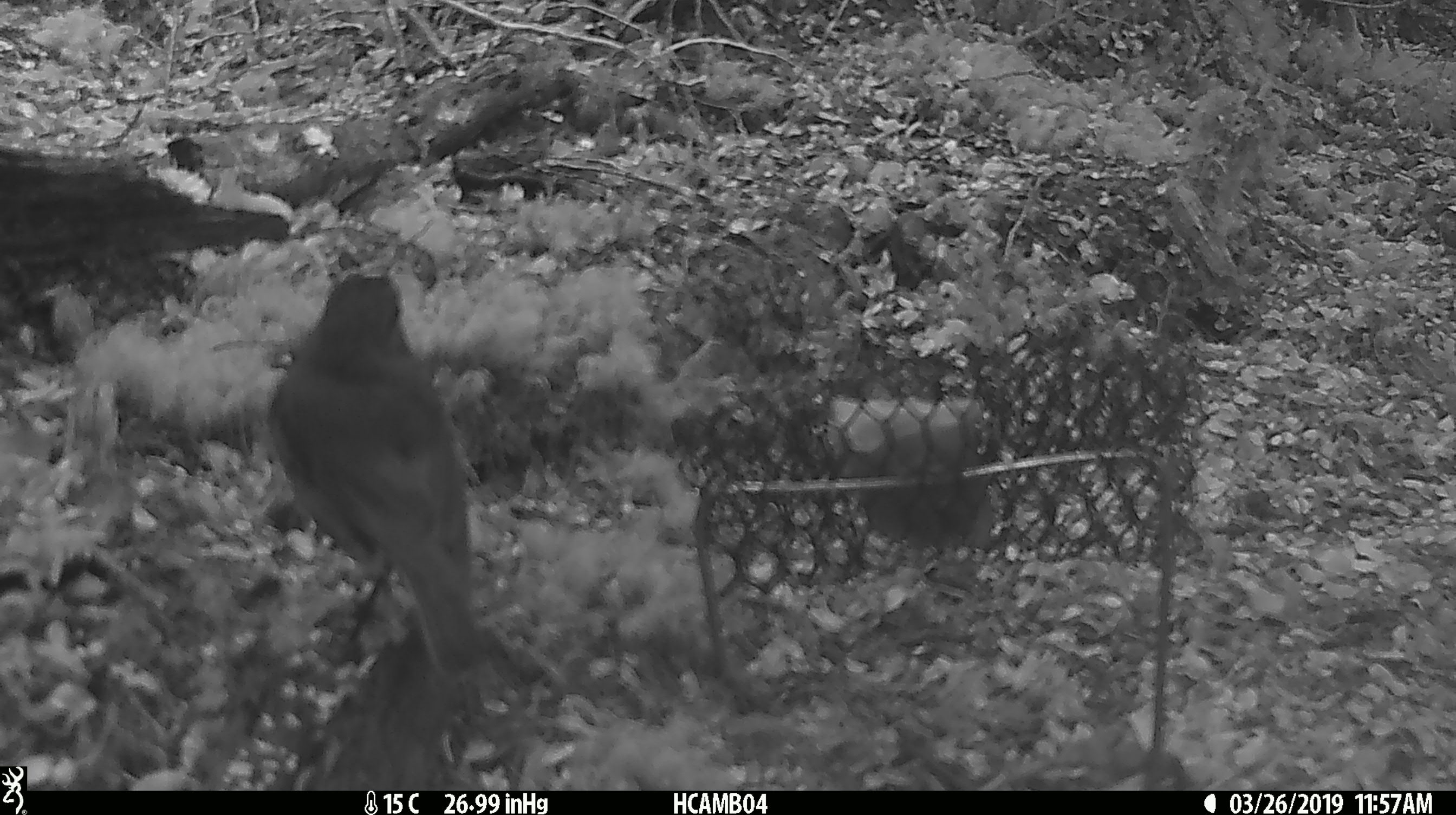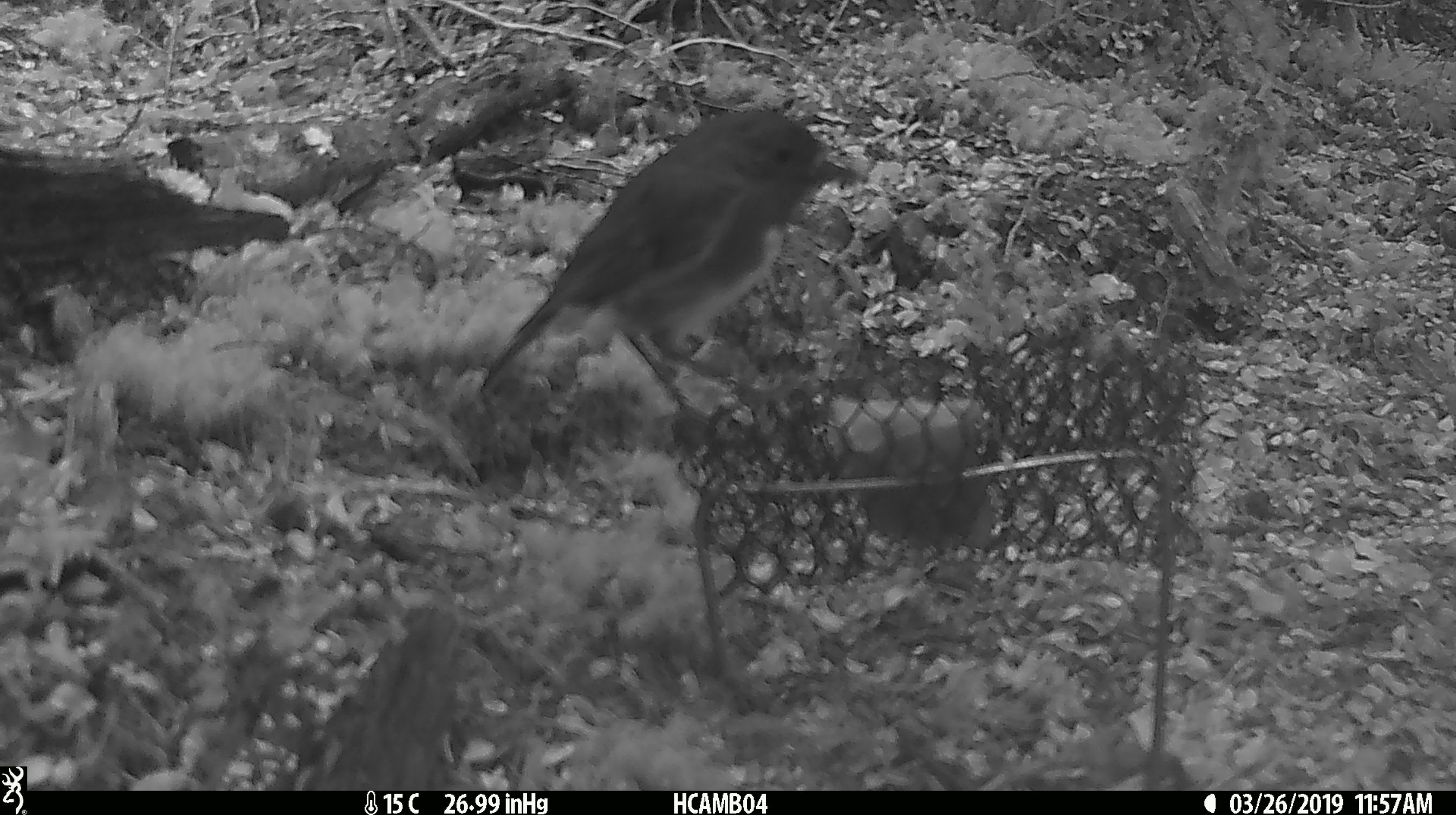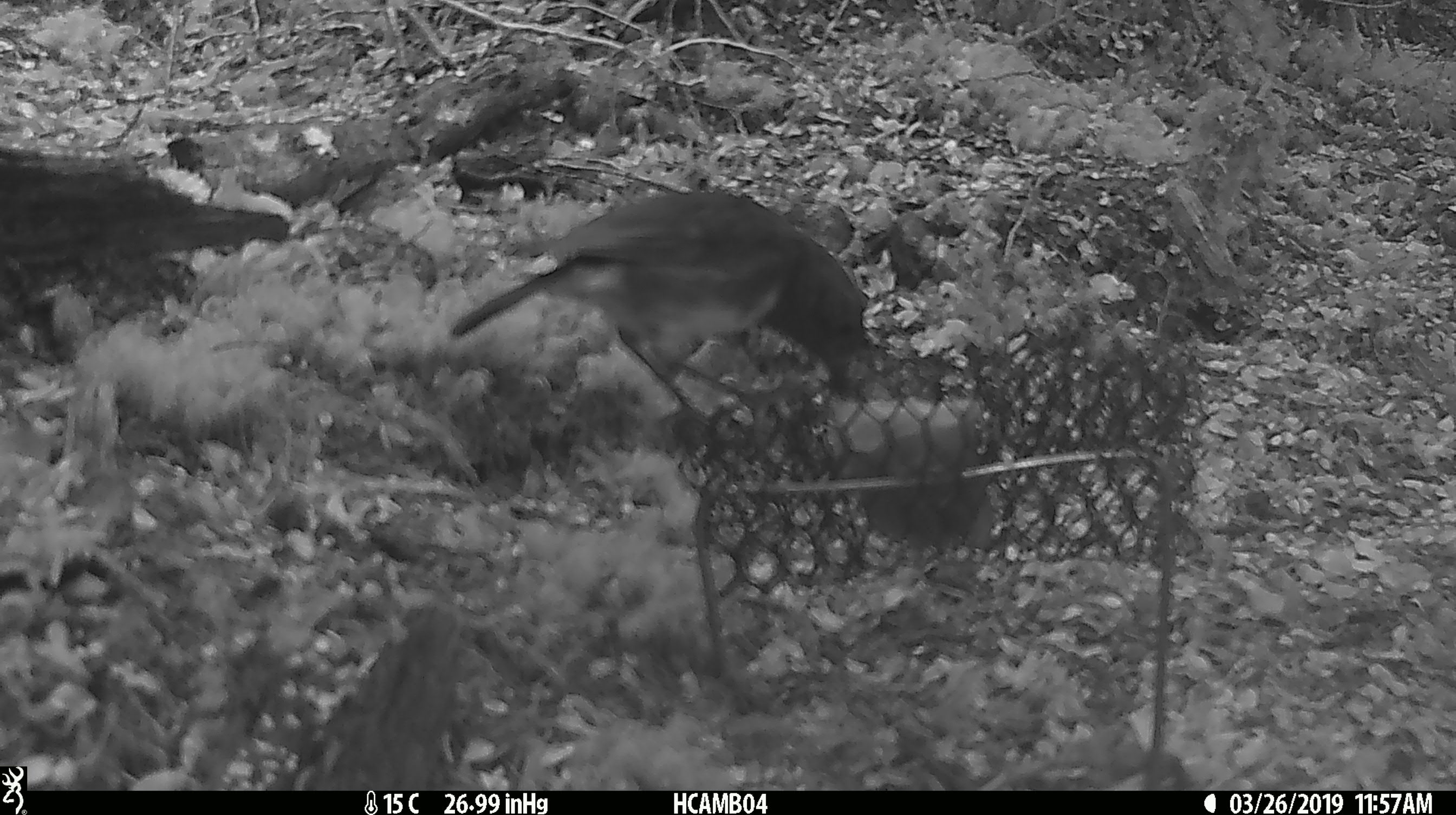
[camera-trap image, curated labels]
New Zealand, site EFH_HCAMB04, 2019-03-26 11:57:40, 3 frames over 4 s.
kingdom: Animalia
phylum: Chordata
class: Aves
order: Passeriformes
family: Petroicidae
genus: Petroica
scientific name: Petroica australis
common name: new zealand robin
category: robin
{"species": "robin (new zealand robin) (Petroica australis)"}